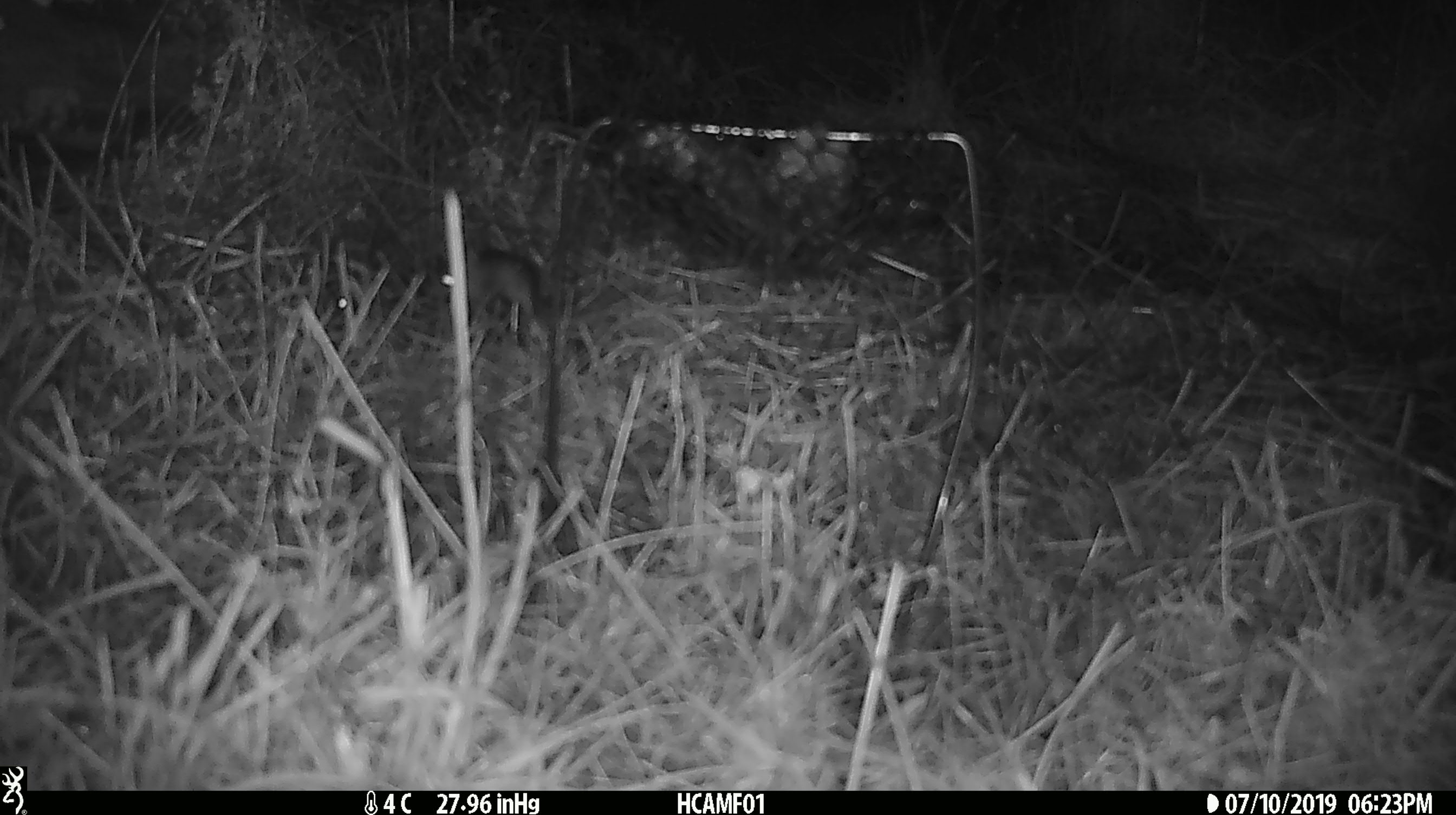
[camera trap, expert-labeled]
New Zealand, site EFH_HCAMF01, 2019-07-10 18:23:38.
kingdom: Animalia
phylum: Chordata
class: Mammalia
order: Rodentia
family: Muridae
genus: Mus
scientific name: Mus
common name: mouse